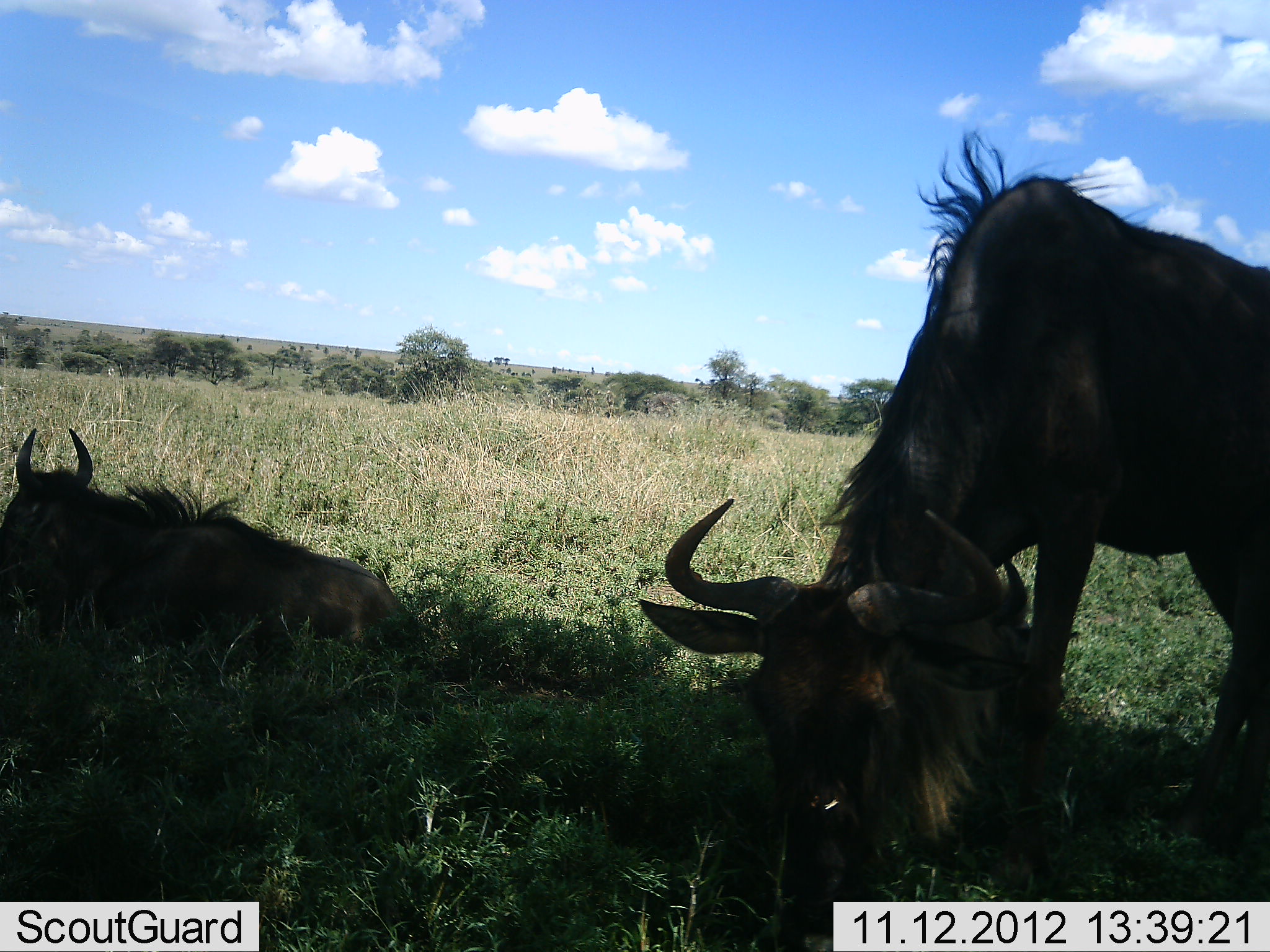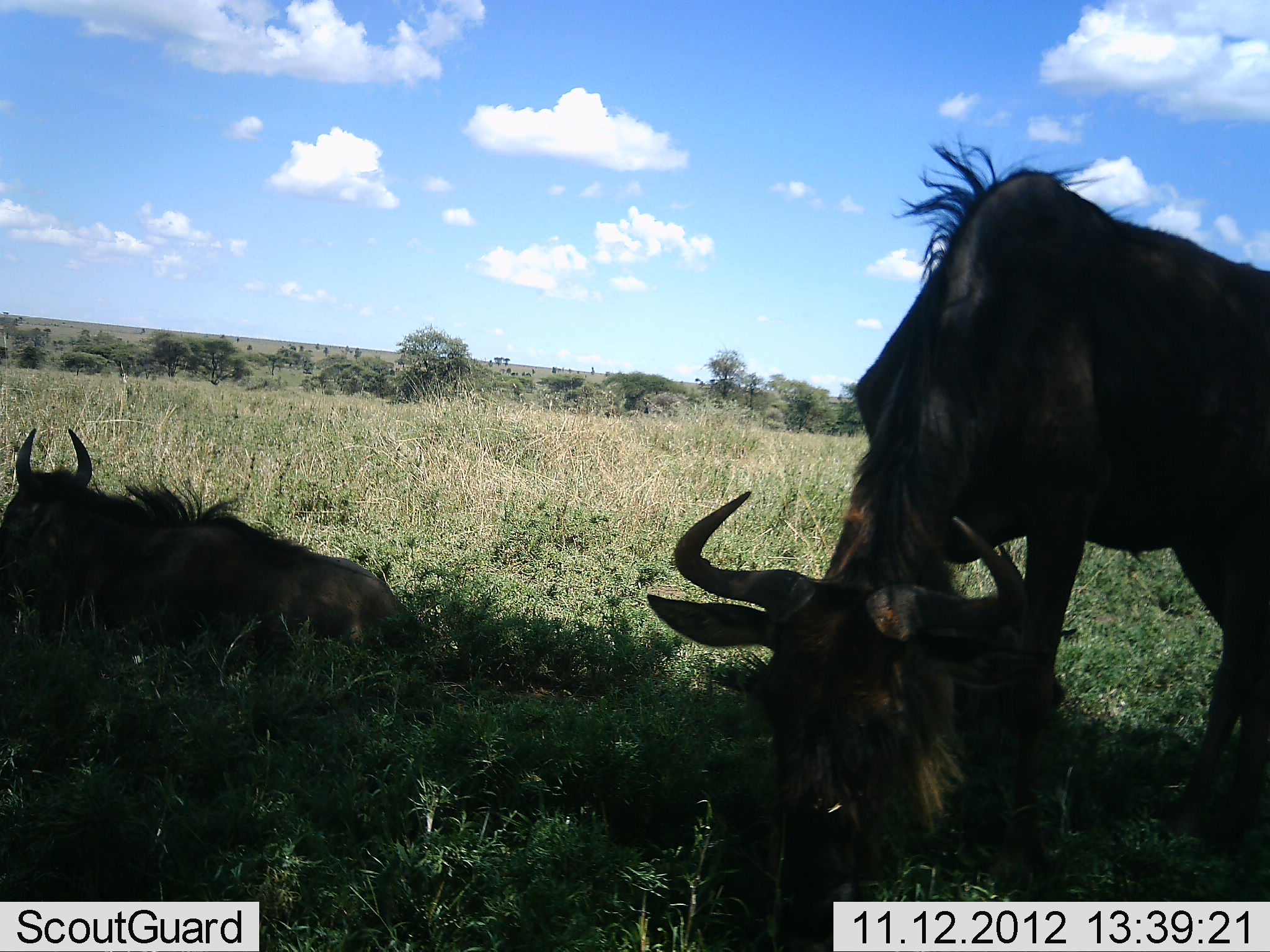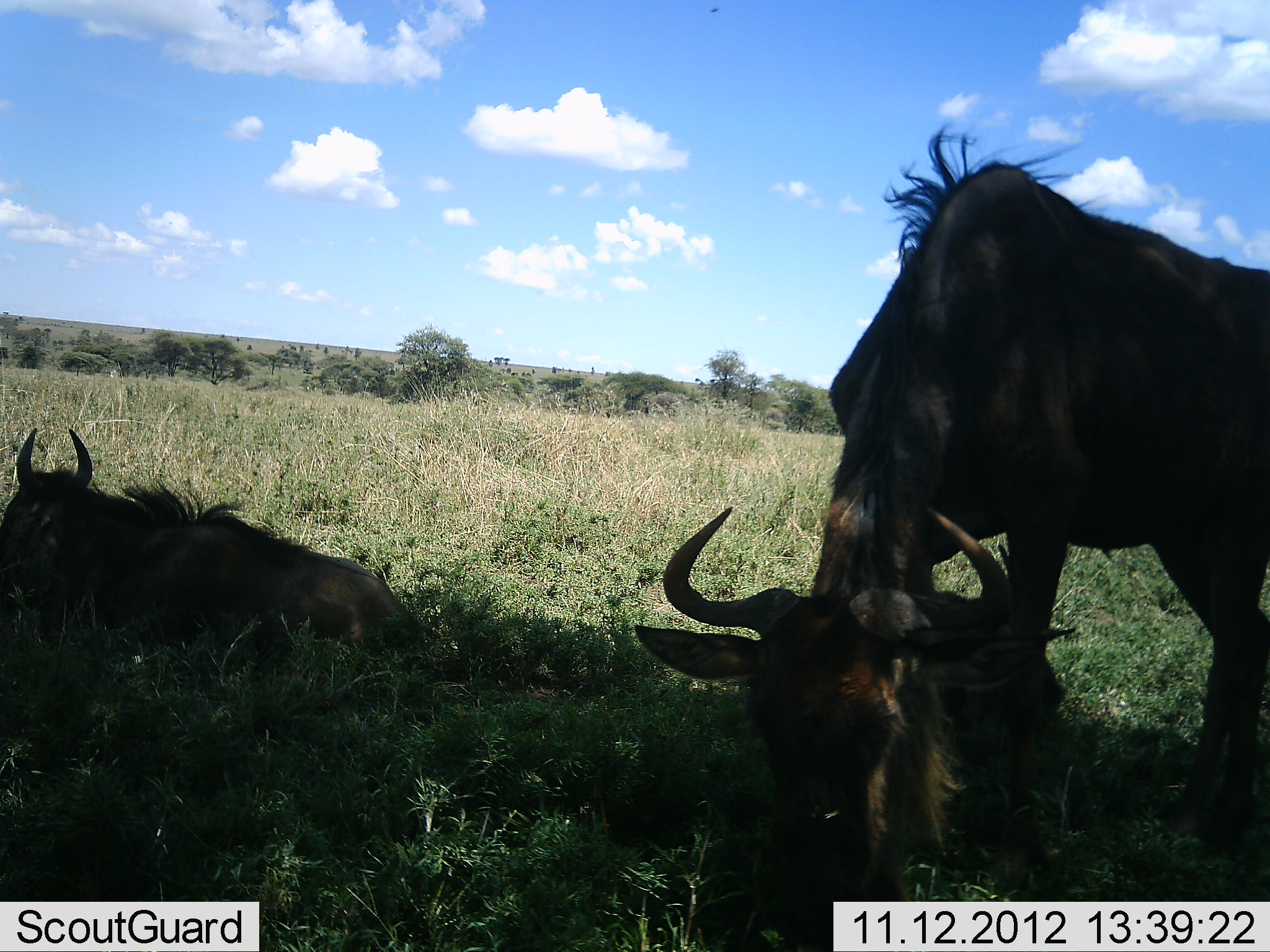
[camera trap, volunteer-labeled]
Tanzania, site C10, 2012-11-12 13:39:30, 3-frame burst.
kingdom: Animalia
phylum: Chordata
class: Mammalia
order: Artiodactyla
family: Bovidae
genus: Connochaetes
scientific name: Connochaetes taurinus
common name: blue wildebeest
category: wildebeest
Wildebeest (blue wildebeest) (Connochaetes taurinus), count 3. Behavior (volunteer vote fractions): standing 50%, resting 100%, moving 0%, interacting 20%. Young present (vote fraction): 10%. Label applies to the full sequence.